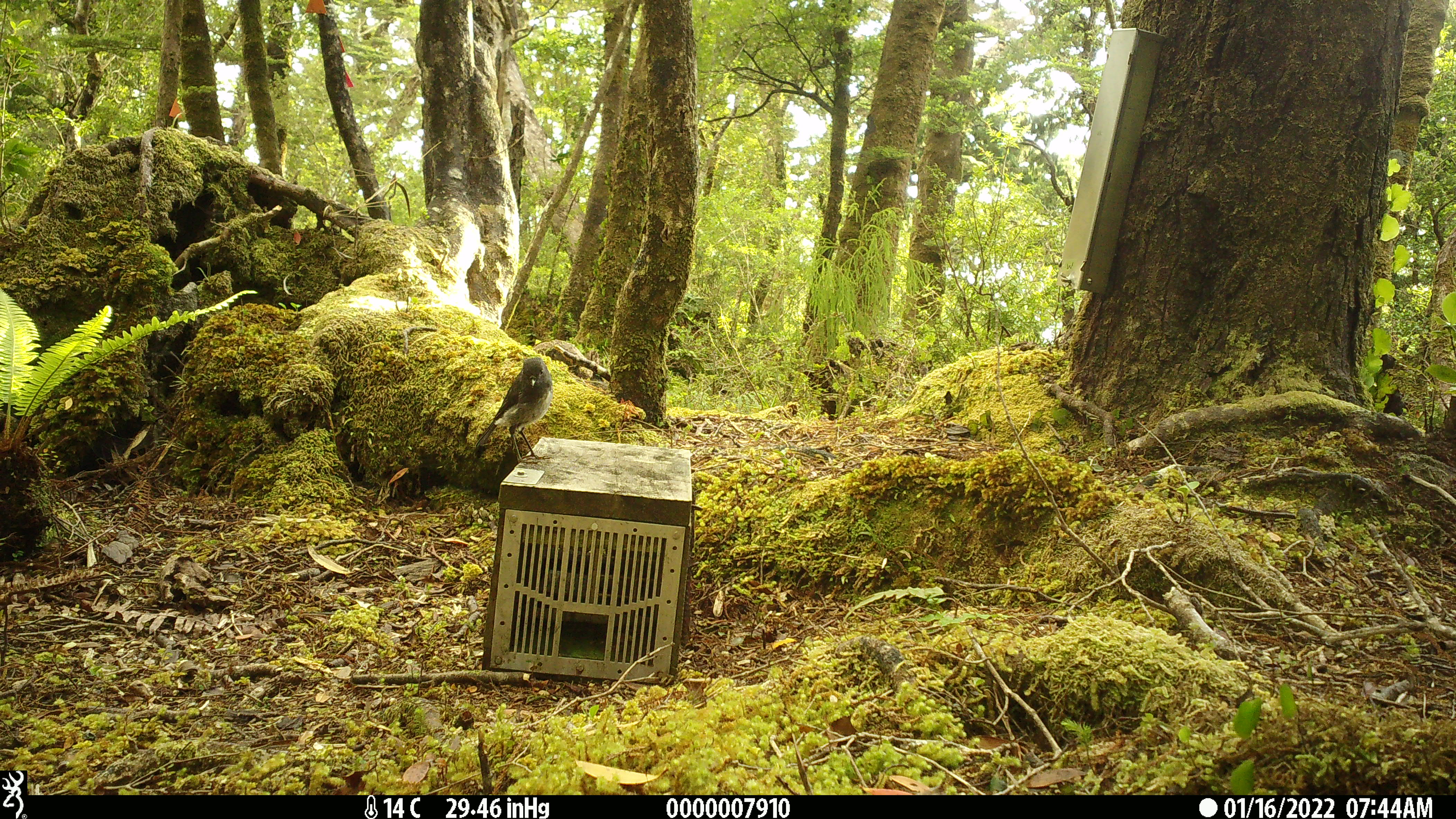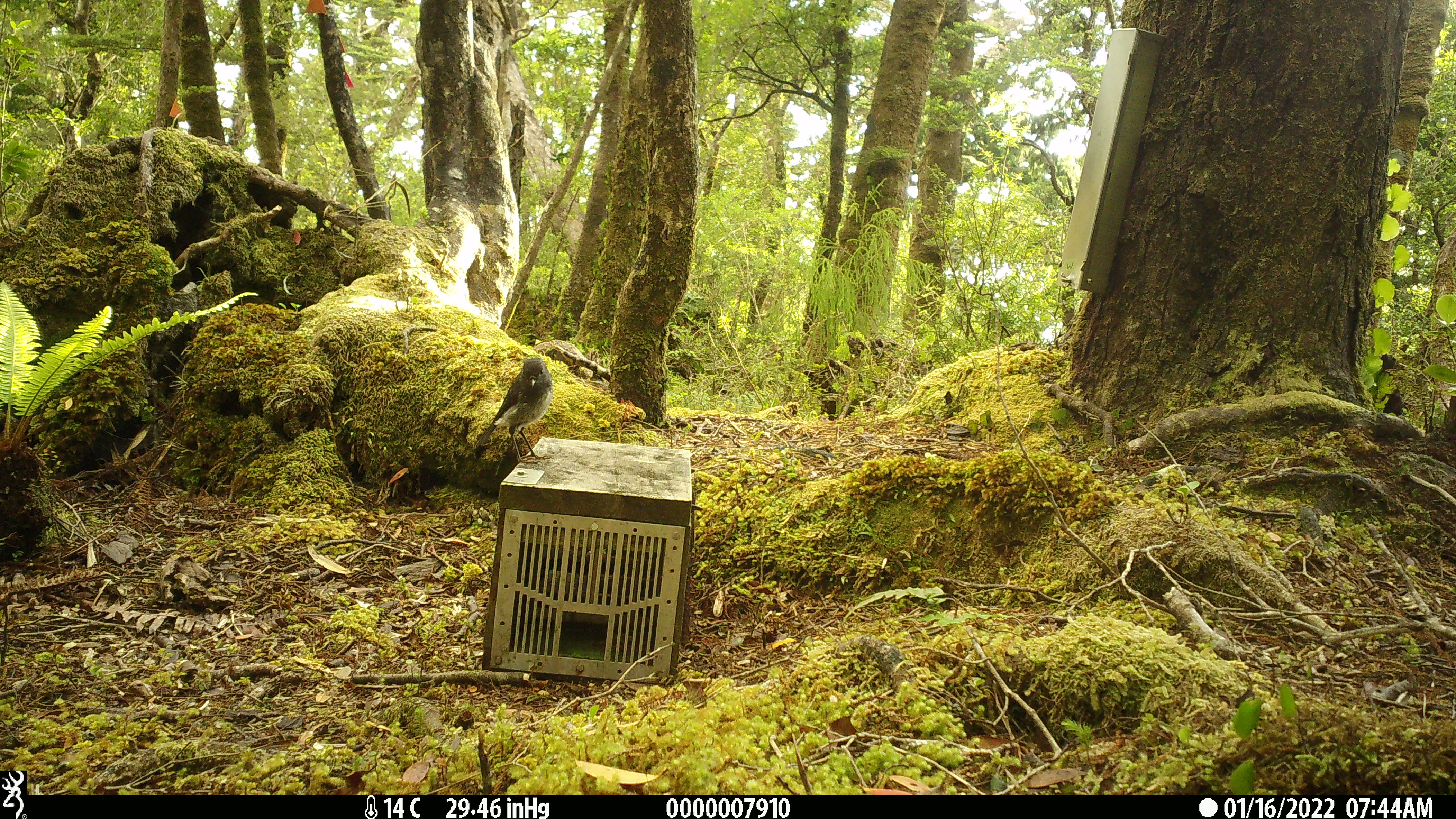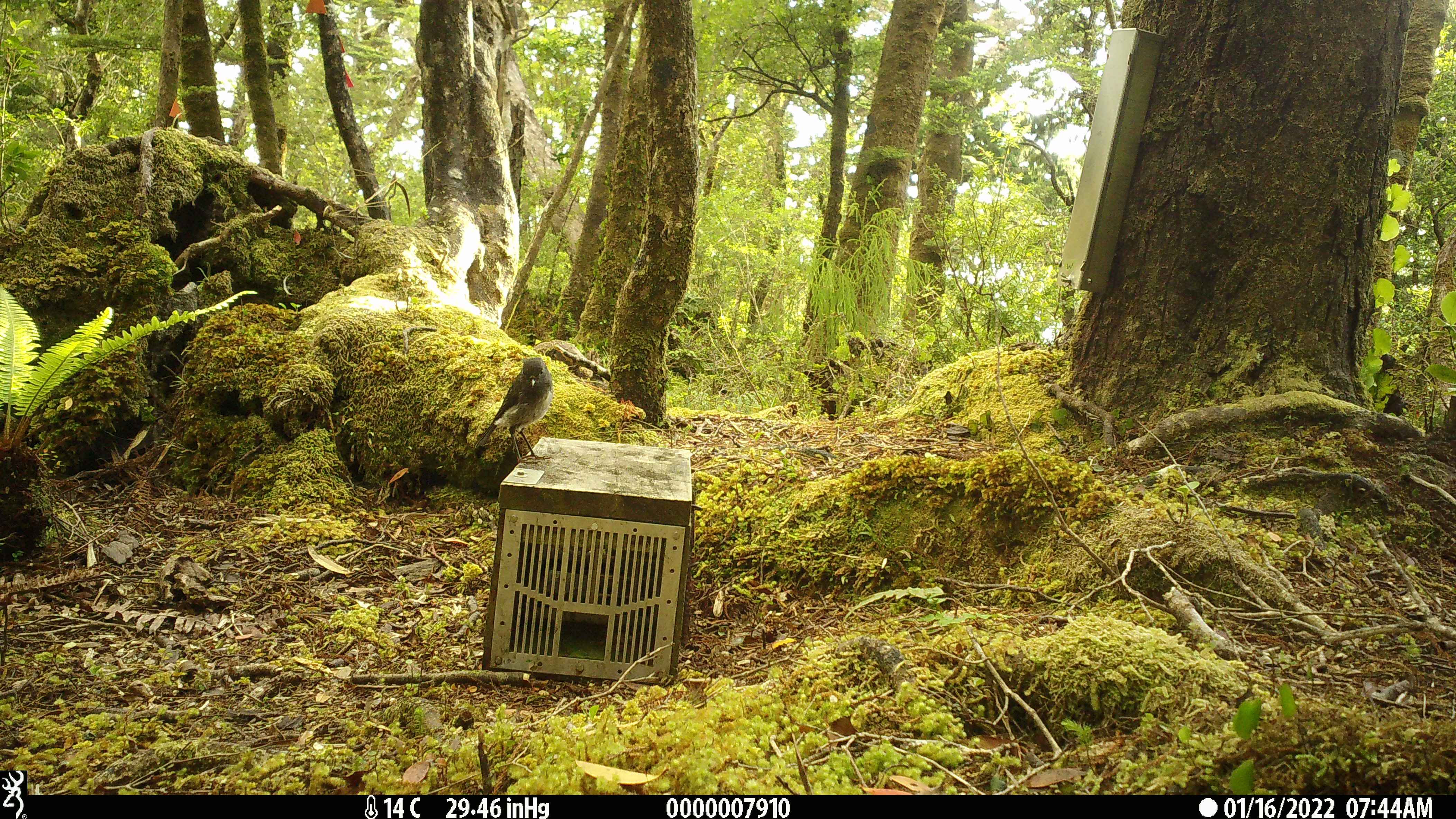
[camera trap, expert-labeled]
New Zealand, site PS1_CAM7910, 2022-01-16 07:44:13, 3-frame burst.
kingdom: Animalia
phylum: Chordata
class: Aves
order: Passeriformes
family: Petroicidae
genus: Petroica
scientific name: Petroica australis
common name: new zealand robin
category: robin